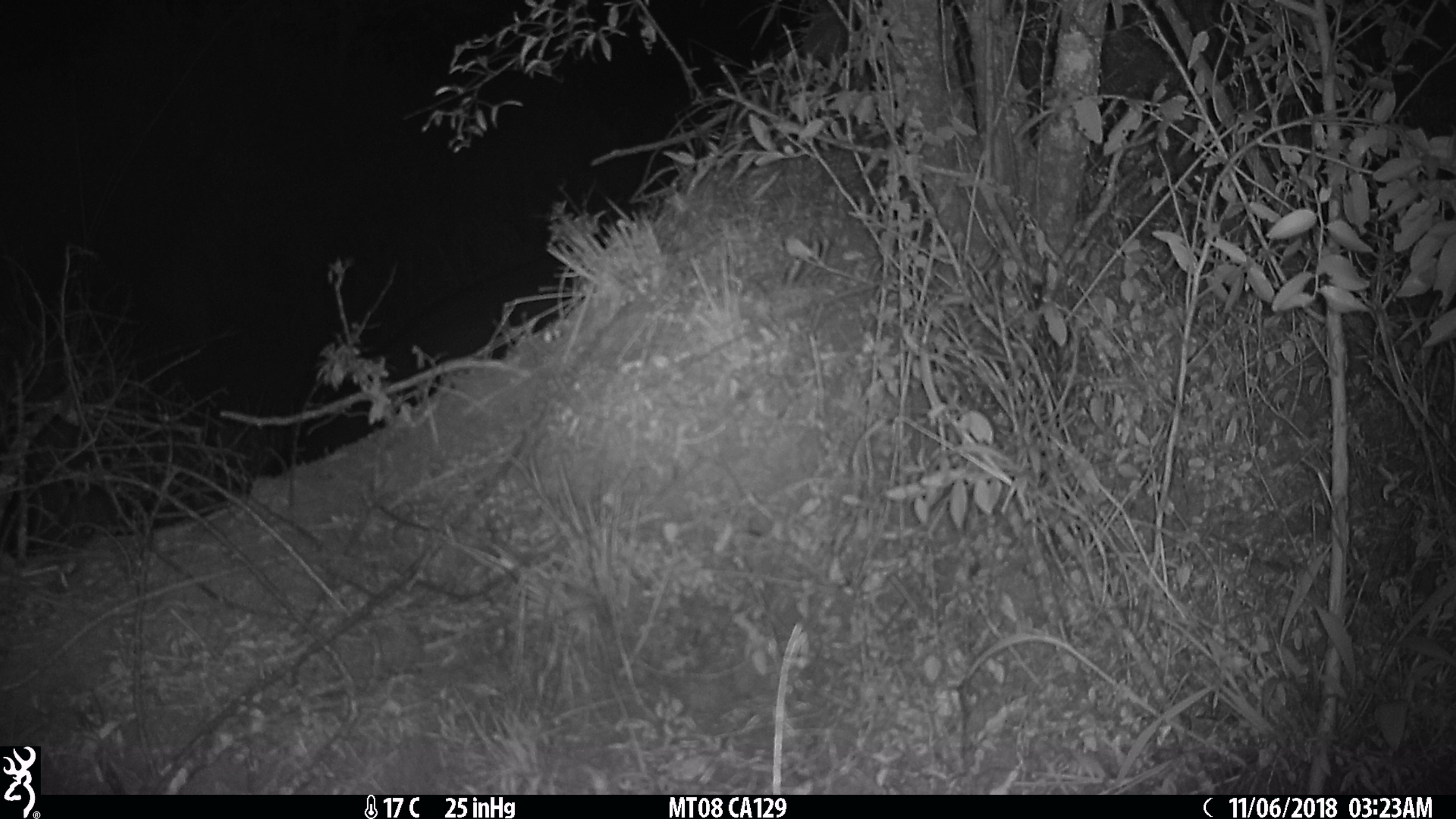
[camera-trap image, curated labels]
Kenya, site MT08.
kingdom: Animalia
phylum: Chordata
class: Mammalia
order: Artiodactyla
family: Hippopotamidae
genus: Hippopotamus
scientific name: Hippopotamus amphibius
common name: hippopotamus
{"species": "hippopotamus (Hippopotamus amphibius)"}